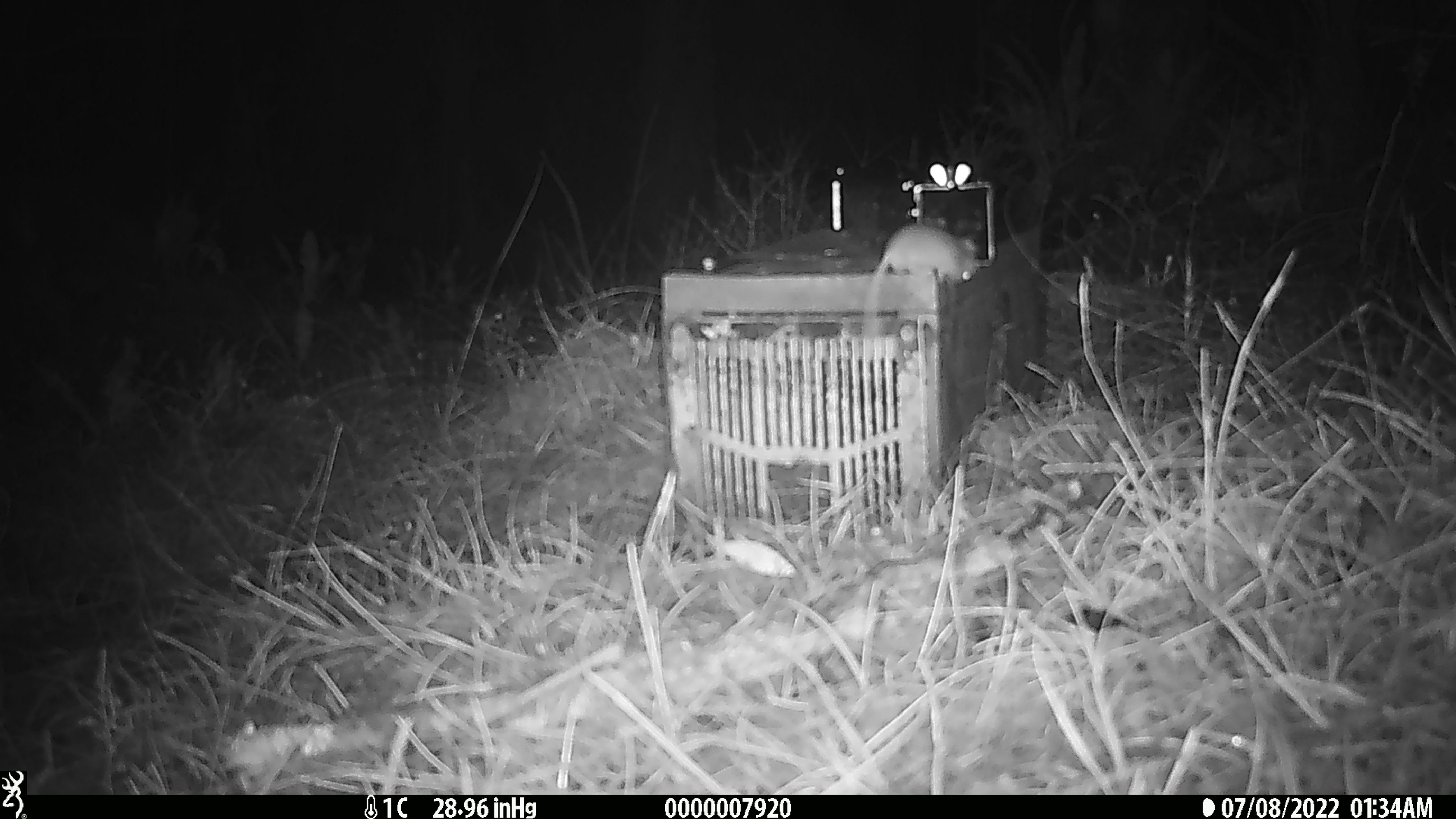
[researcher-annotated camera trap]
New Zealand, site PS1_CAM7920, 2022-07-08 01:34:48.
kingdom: Animalia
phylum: Chordata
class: Mammalia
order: Rodentia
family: Muridae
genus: Mus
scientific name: Mus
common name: mouse